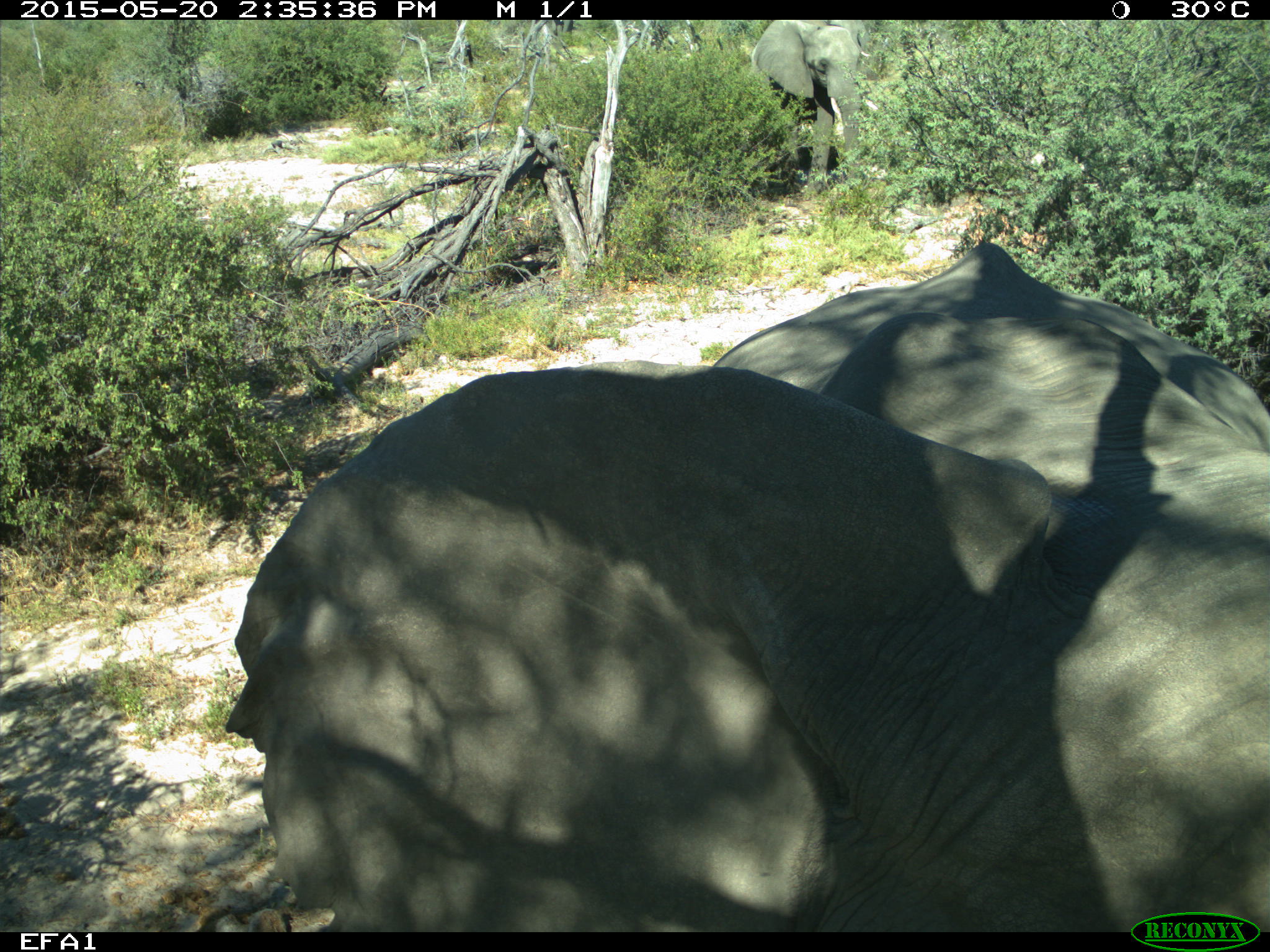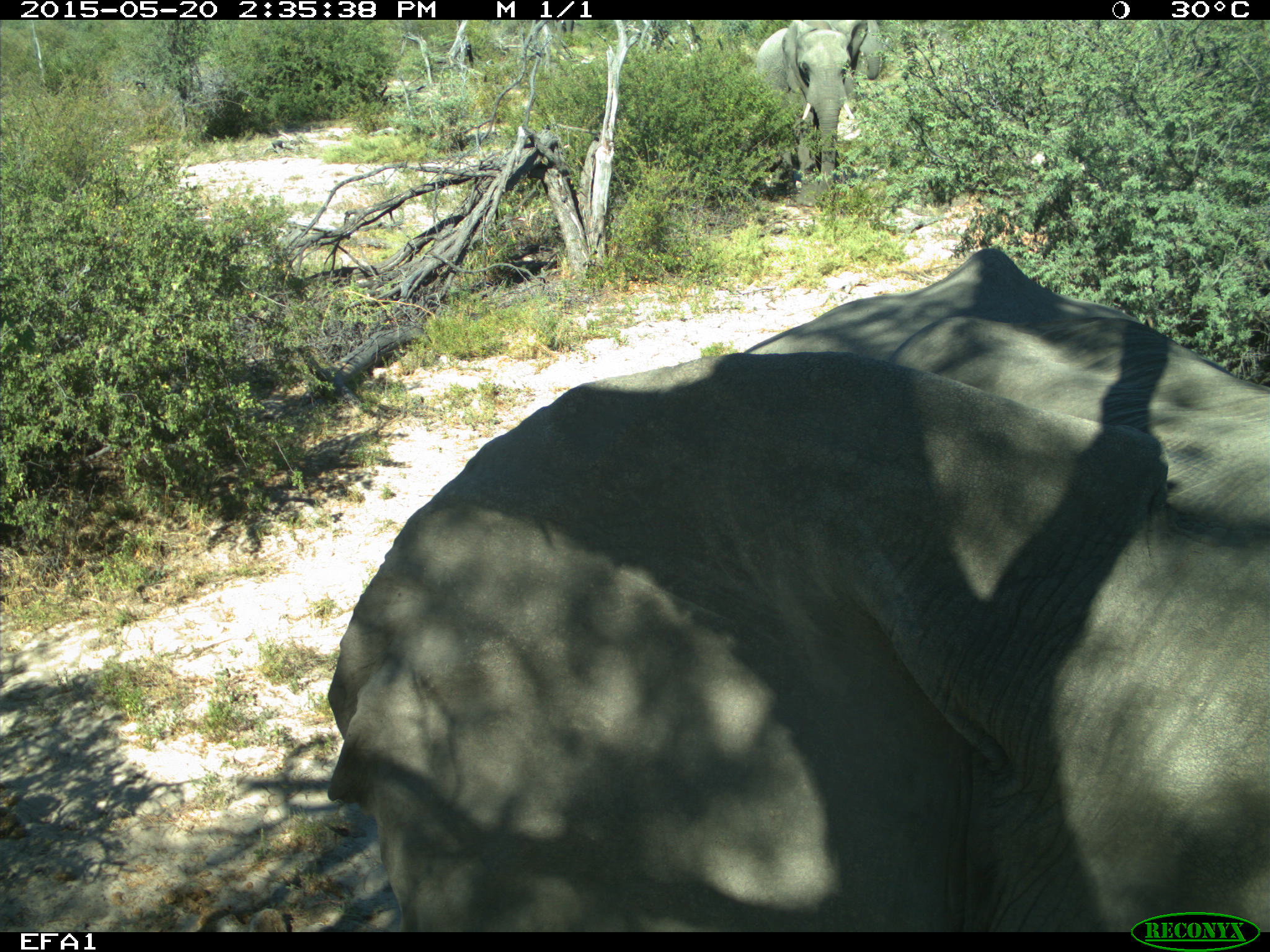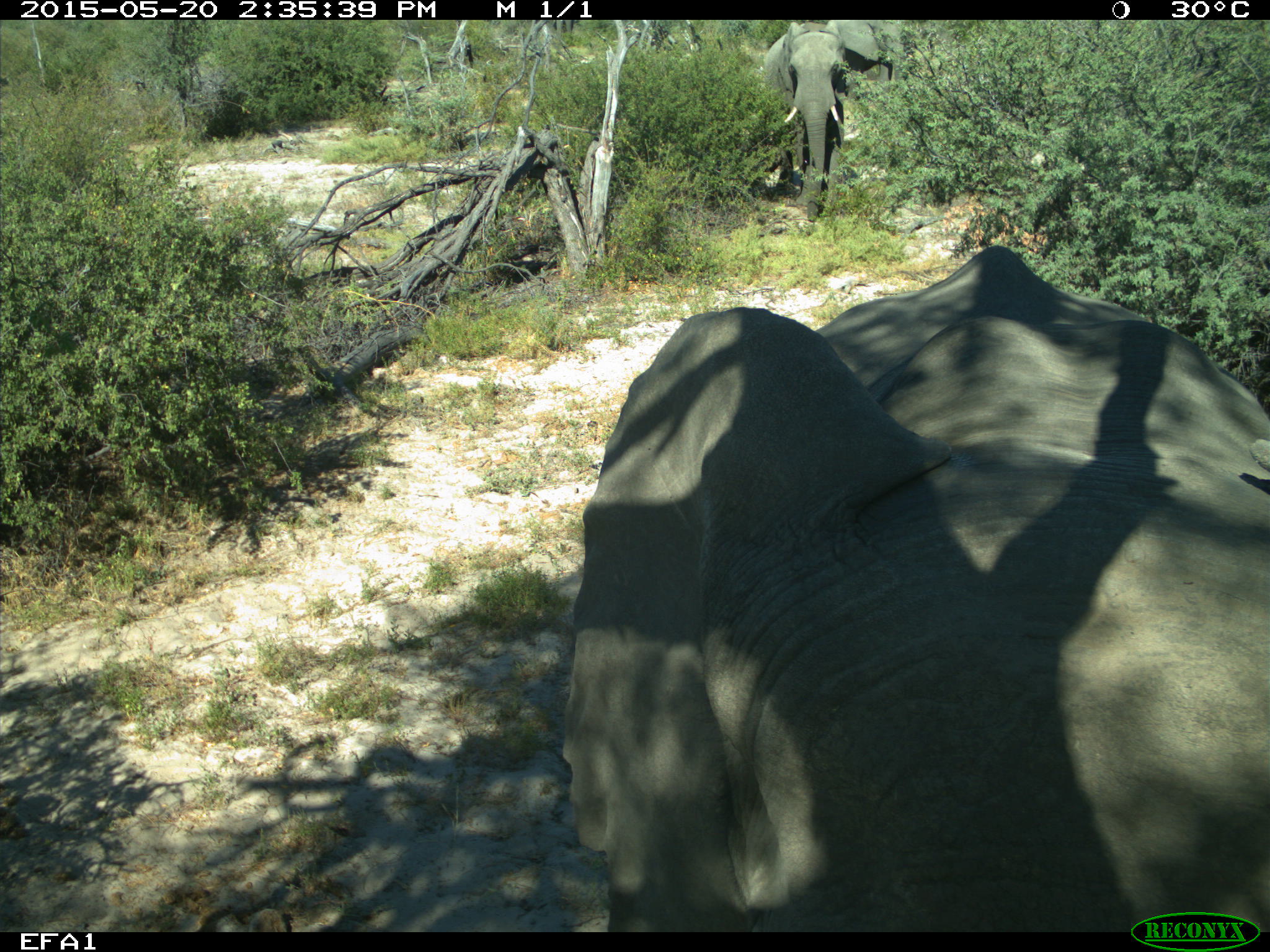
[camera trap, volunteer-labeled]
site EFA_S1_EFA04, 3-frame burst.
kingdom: Animalia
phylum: Chordata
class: Mammalia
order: Proboscidea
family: Elephantidae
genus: Loxodonta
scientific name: Loxodonta africana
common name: african bush elephant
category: elephant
Elephant (african bush elephant) (Loxodonta africana), count 3. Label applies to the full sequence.